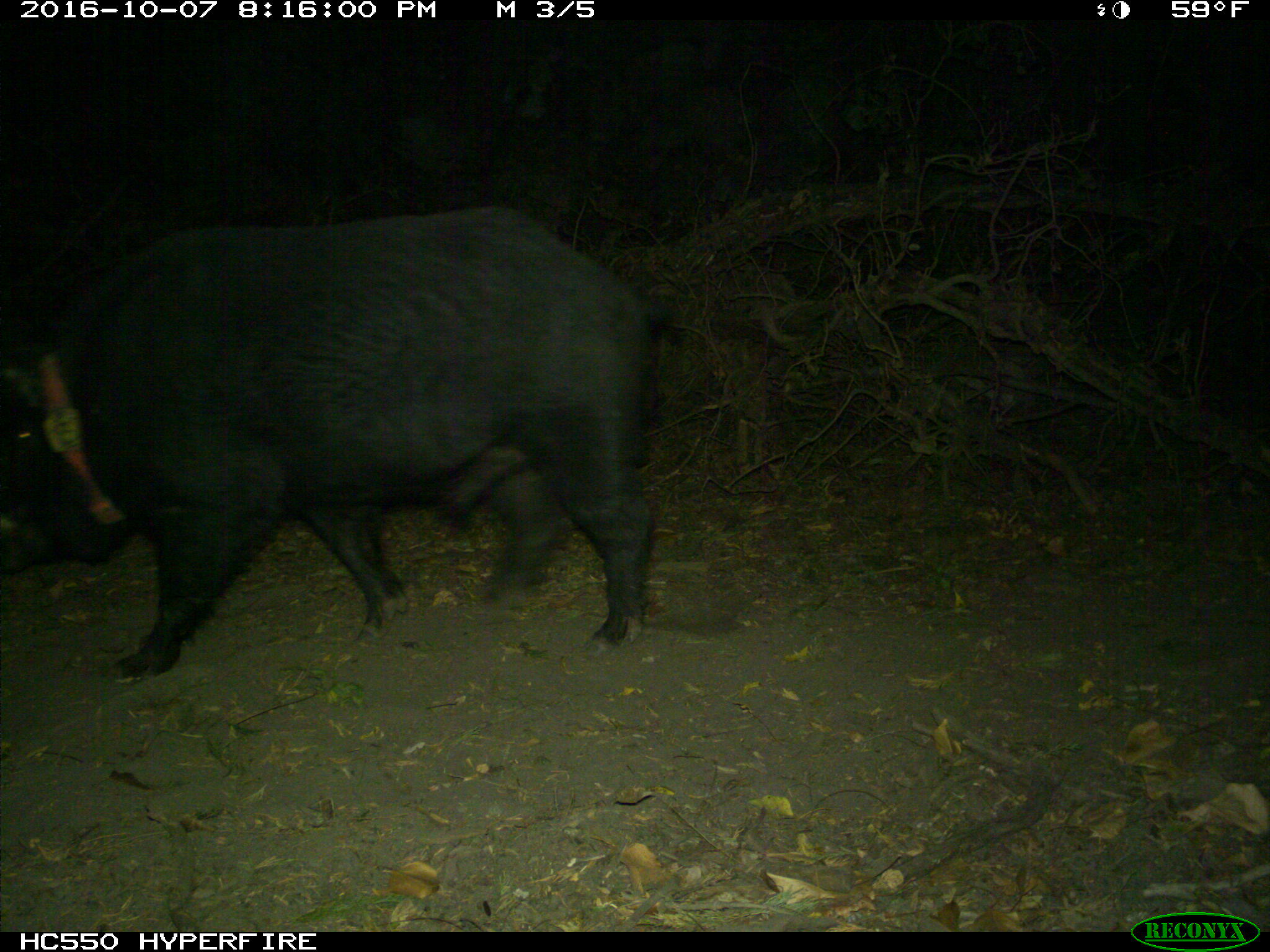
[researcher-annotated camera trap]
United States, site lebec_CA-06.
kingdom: Animalia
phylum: Chordata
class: Mammalia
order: Artiodactyla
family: Suidae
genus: Sus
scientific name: Sus scrofa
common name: wild boar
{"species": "Sus scrofa (wild boar)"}